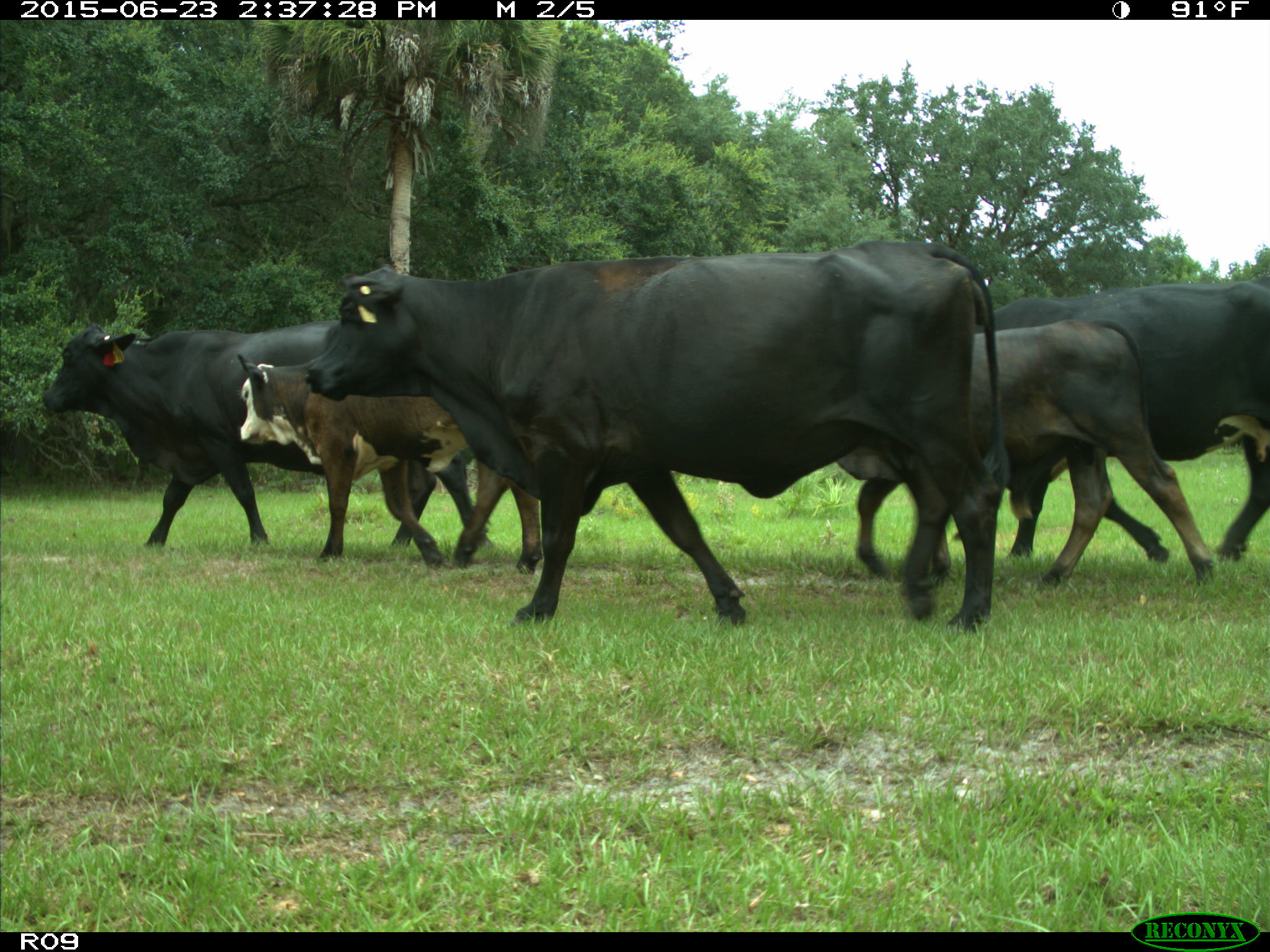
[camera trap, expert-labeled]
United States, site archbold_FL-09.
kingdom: Animalia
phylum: Chordata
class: Mammalia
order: Artiodactyla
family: Bovidae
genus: Bos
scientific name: Bos taurus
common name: domestic cow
Bos taurus (domestic cow).